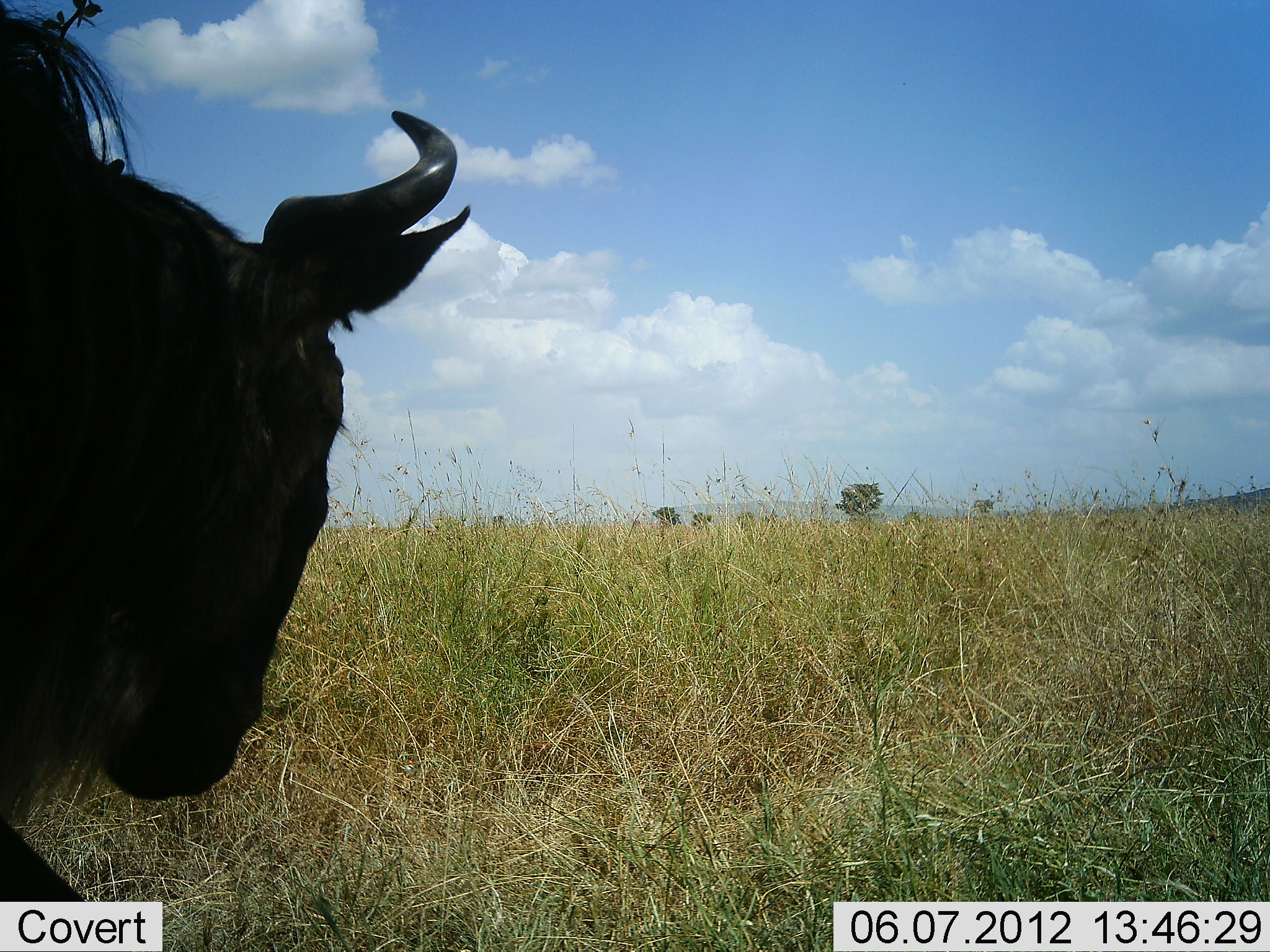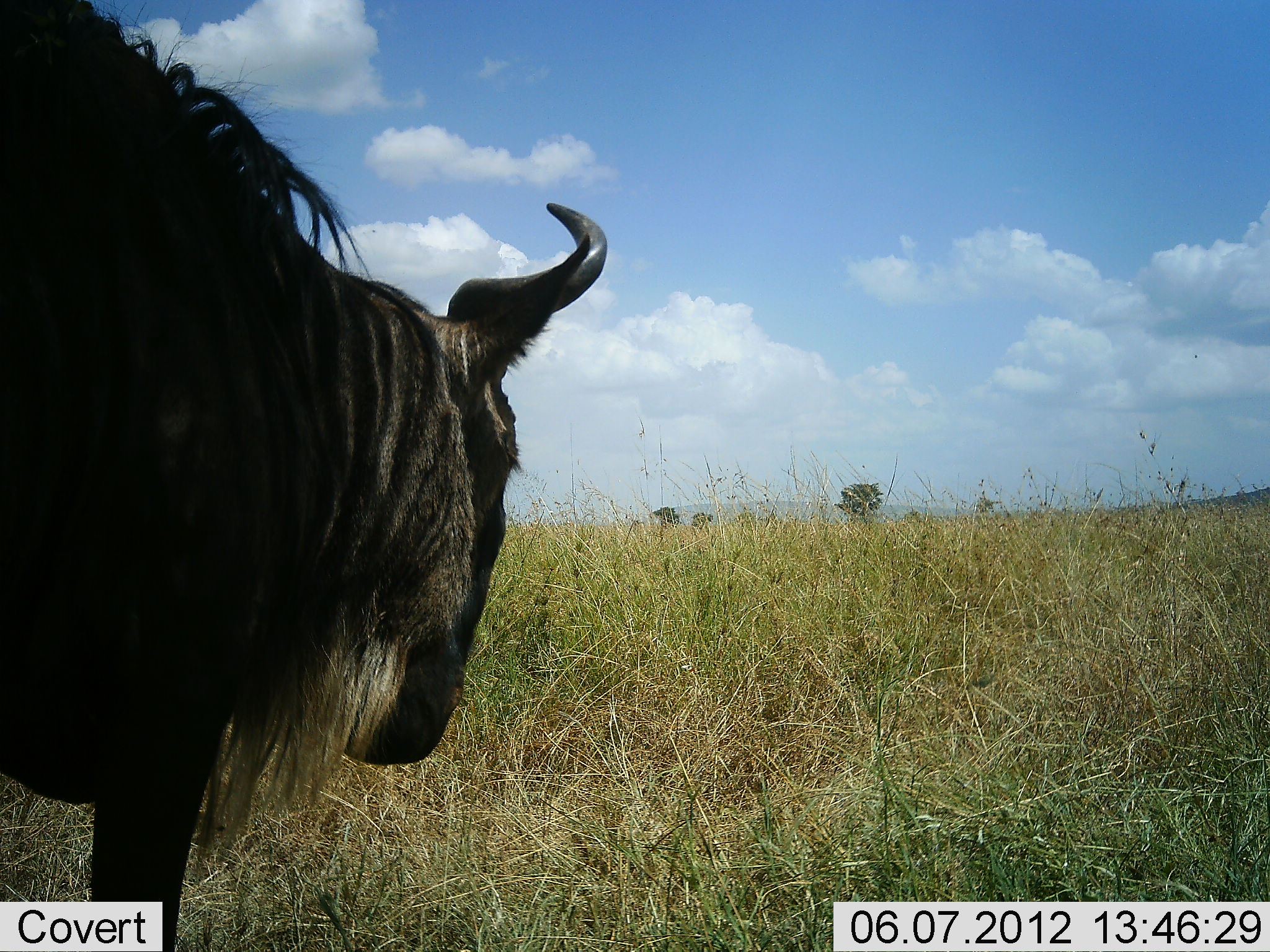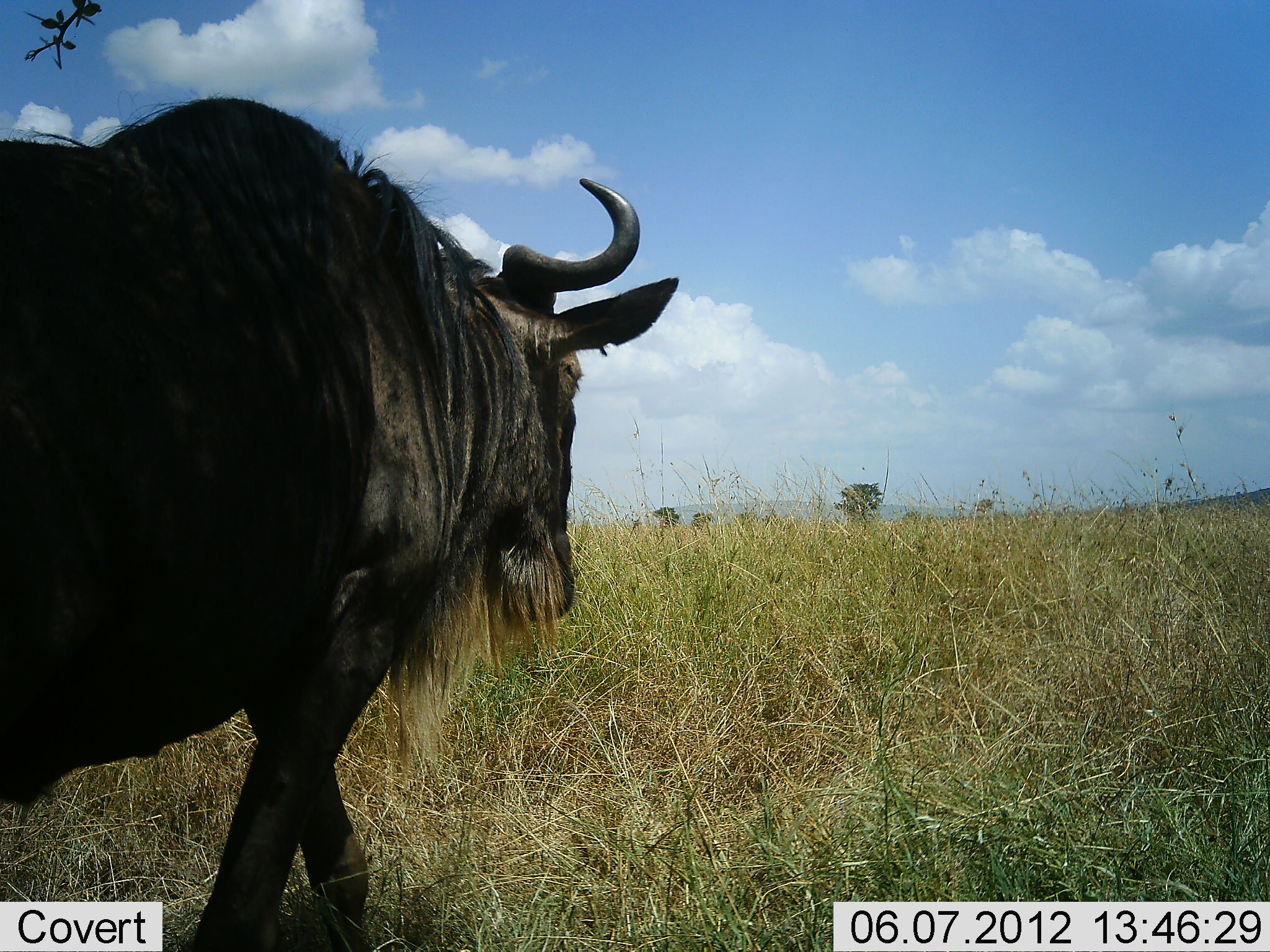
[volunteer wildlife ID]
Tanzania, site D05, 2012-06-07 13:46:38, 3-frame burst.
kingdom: Animalia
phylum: Chordata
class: Mammalia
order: Artiodactyla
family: Bovidae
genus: Connochaetes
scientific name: Connochaetes taurinus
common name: blue wildebeest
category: wildebeest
Wildebeest (blue wildebeest) (Connochaetes taurinus), count 1. Behavior (volunteer vote fractions): standing 30%, resting 0%, moving 80%, interacting 0%. Young present (vote fraction): 0%. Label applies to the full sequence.